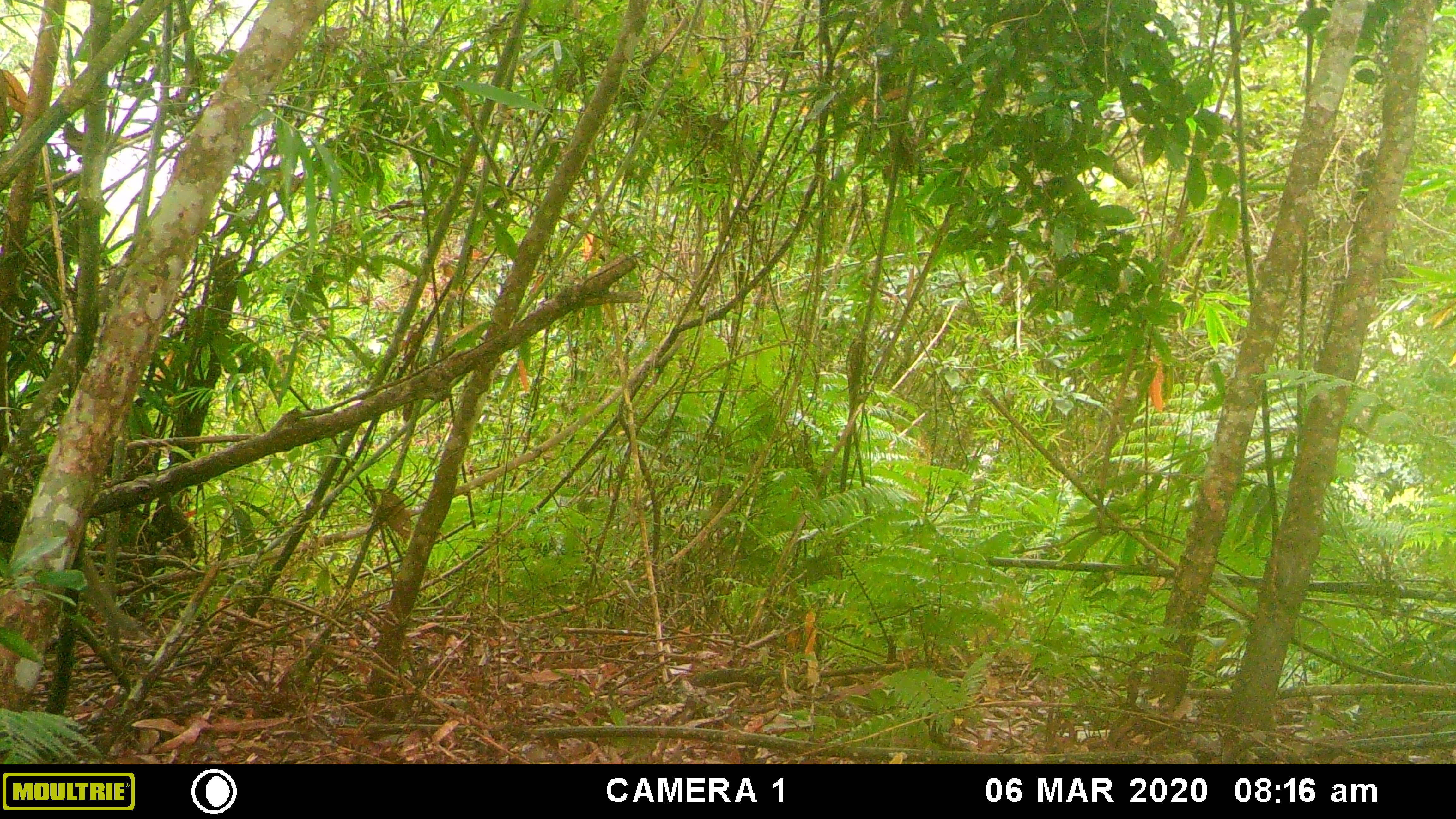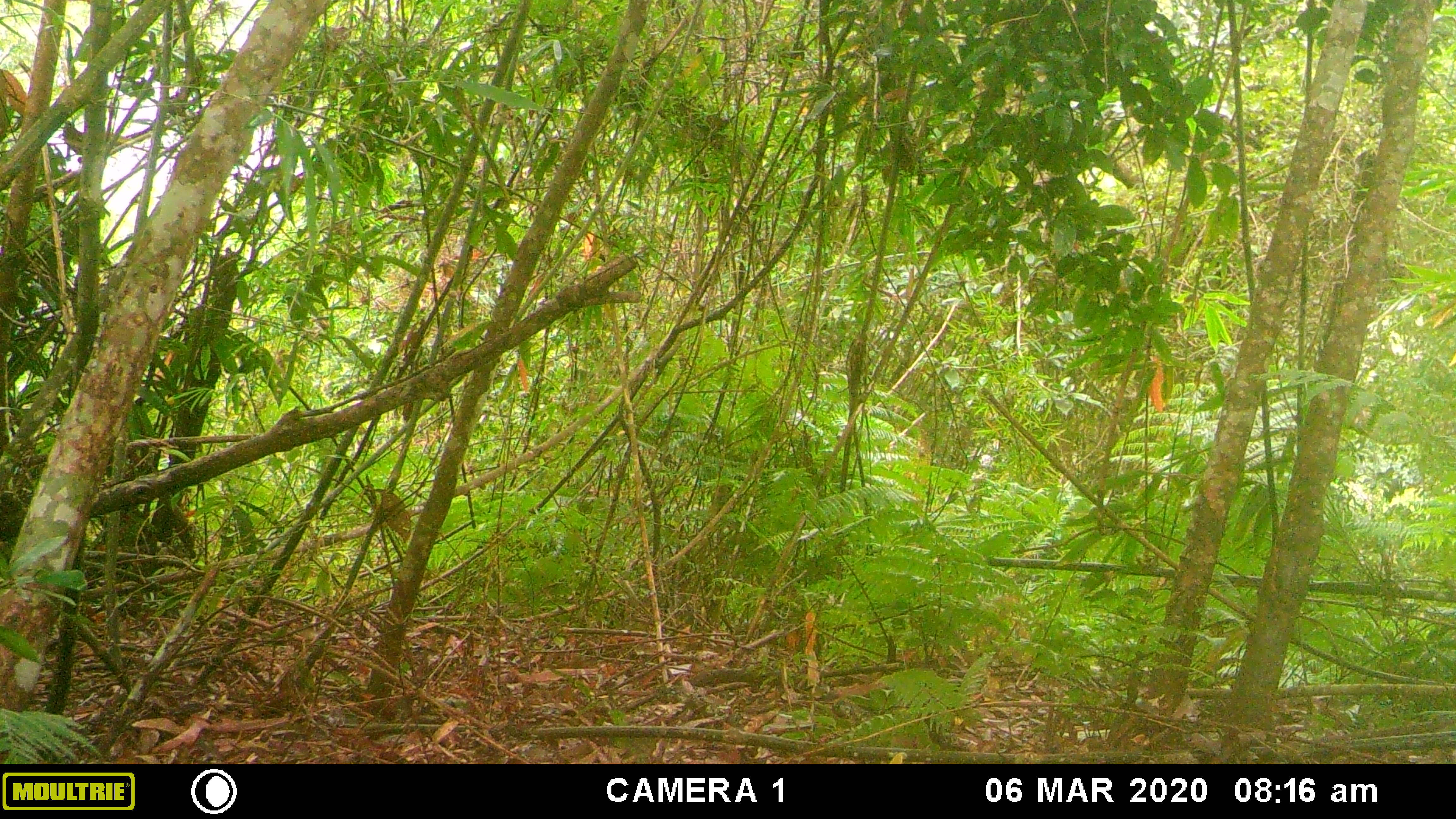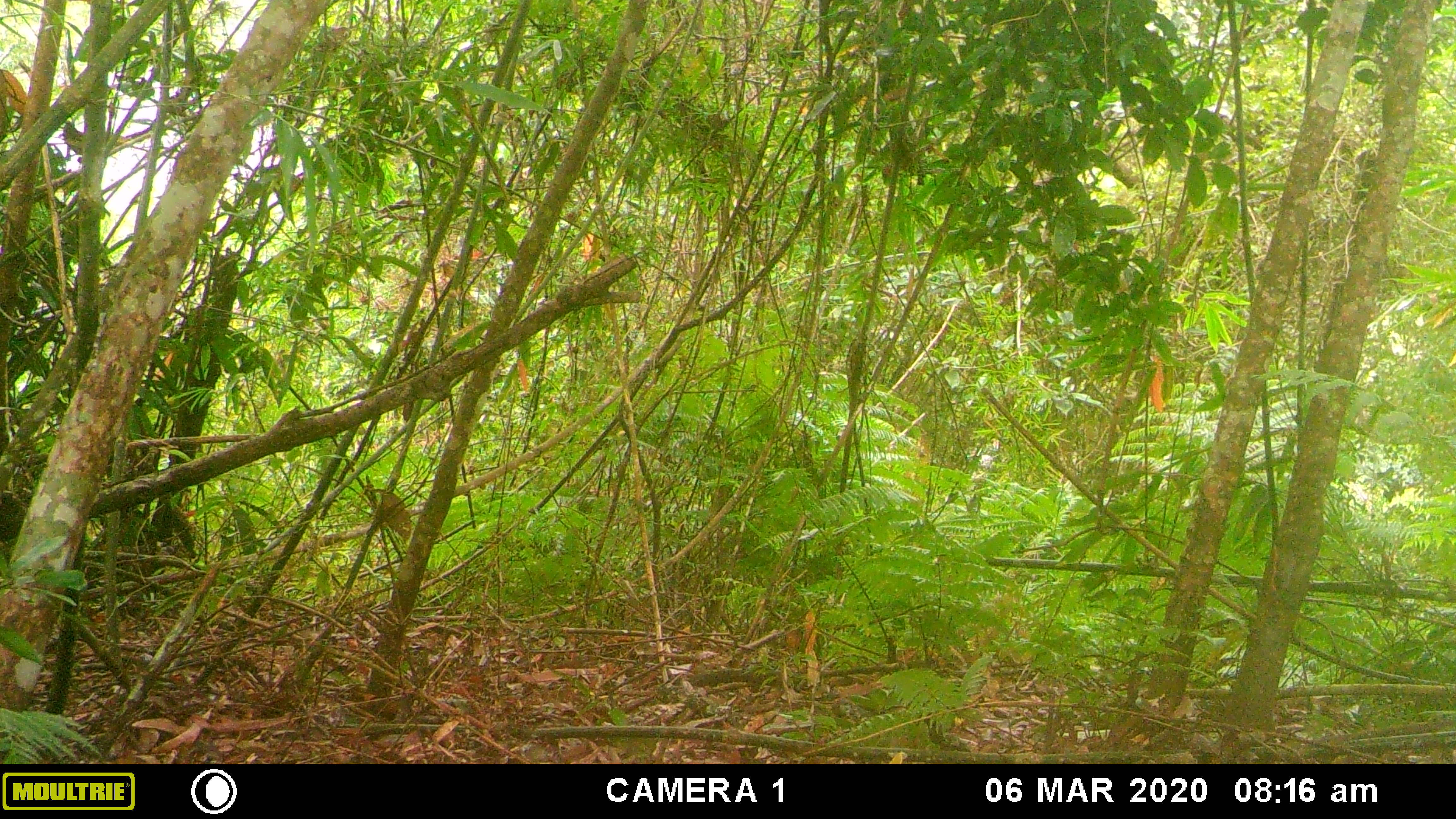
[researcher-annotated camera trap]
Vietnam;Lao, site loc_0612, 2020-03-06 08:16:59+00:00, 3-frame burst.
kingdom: Animalia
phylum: Chordata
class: Mammalia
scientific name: Mammalia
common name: mammal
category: unidentified small mammal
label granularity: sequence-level